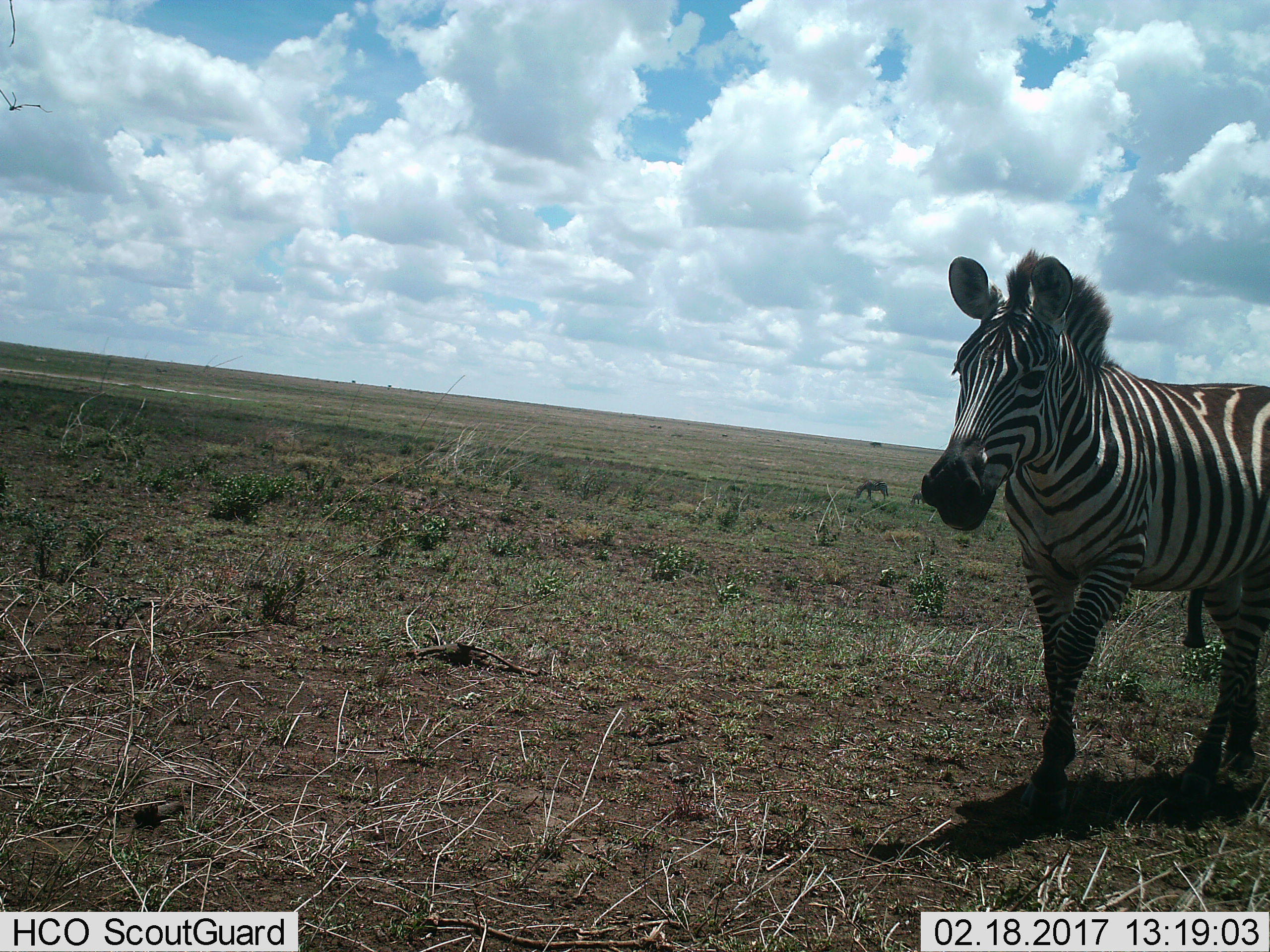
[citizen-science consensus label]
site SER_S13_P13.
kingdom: Animalia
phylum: Chordata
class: Mammalia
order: Perissodactyla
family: Equidae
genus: Equus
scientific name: Equus quagga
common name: plains zebra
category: zebraplains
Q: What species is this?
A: Zebraplains (plains zebra) (Equus quagga).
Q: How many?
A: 3.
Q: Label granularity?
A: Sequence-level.